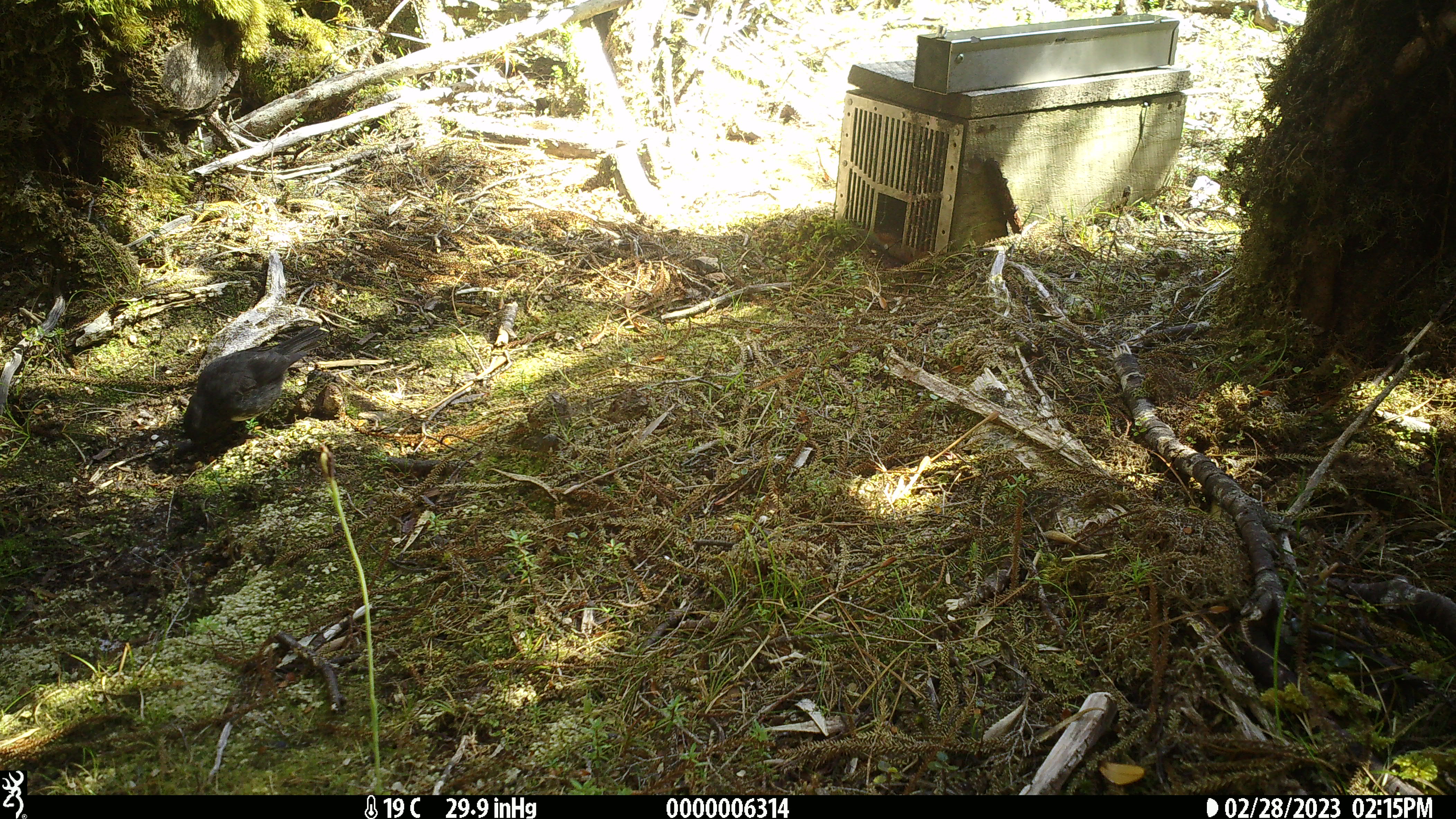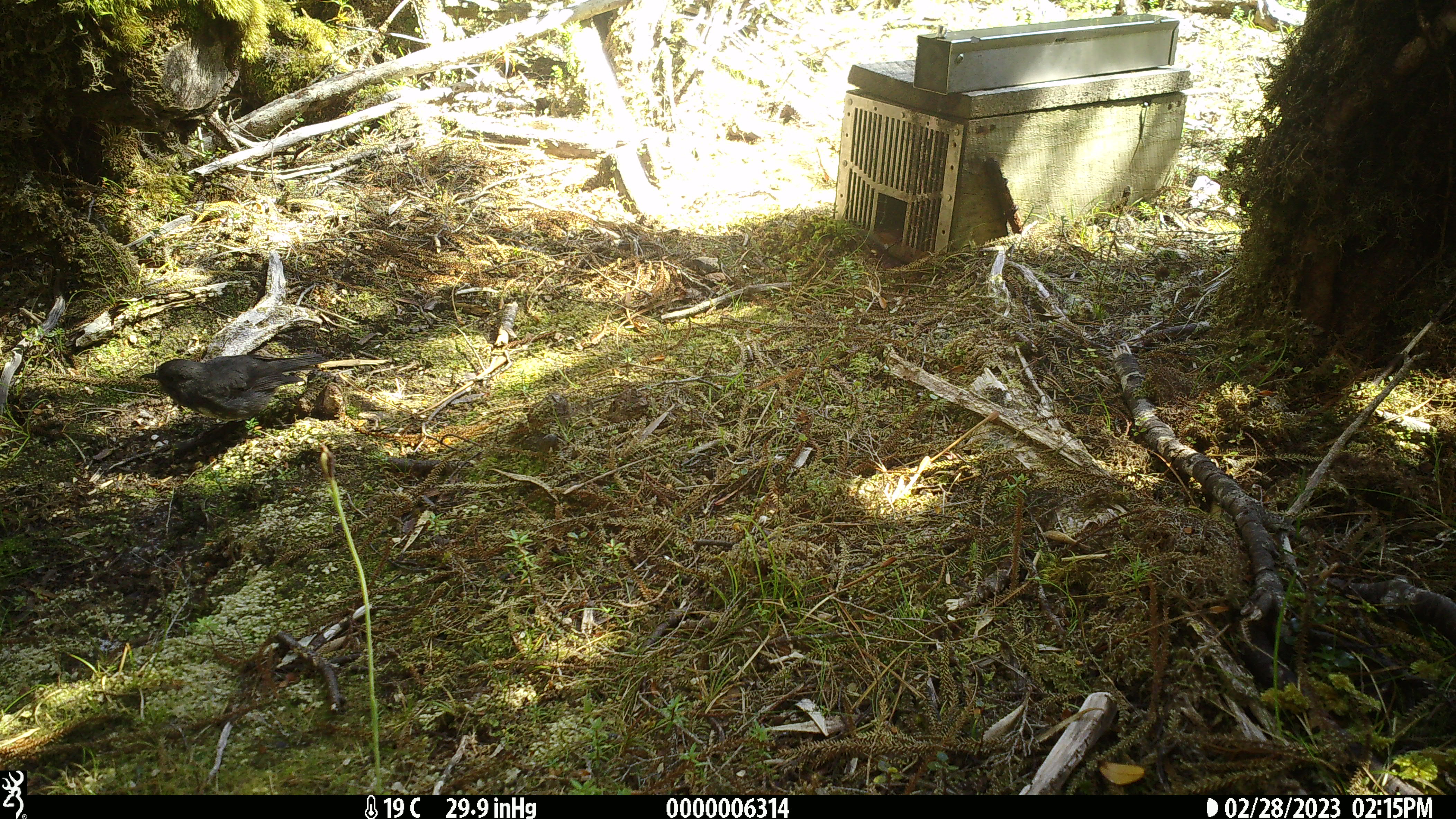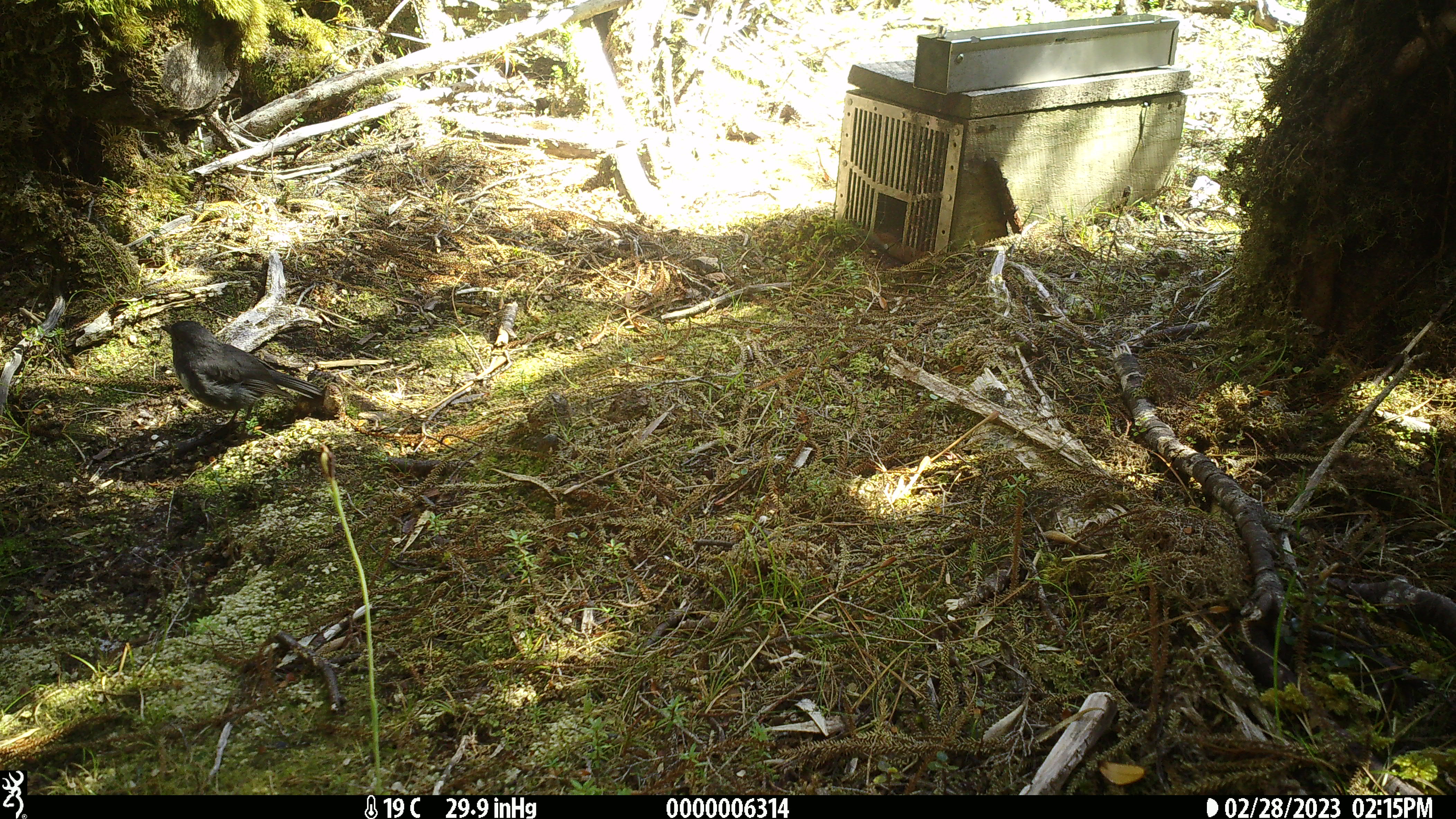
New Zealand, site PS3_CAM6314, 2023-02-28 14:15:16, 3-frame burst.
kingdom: Animalia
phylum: Chordata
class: Aves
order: Passeriformes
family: Petroicidae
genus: Petroica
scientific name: Petroica australis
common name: new zealand robin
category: robin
Robin (new zealand robin) (Petroica australis).